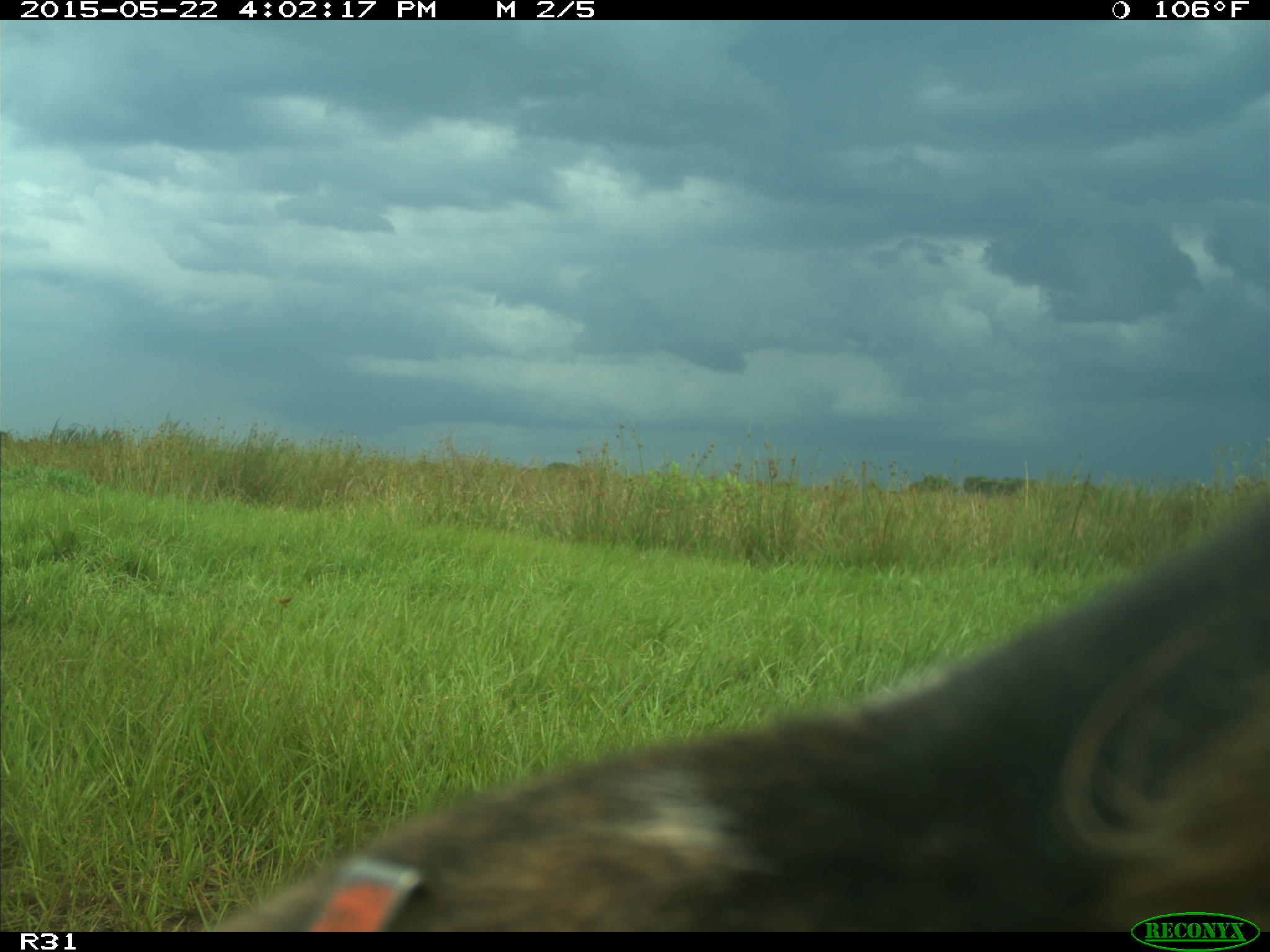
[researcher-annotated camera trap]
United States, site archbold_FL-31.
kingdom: Animalia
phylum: Chordata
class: Mammalia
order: Artiodactyla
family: Bovidae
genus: Bos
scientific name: Bos taurus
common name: domestic cow